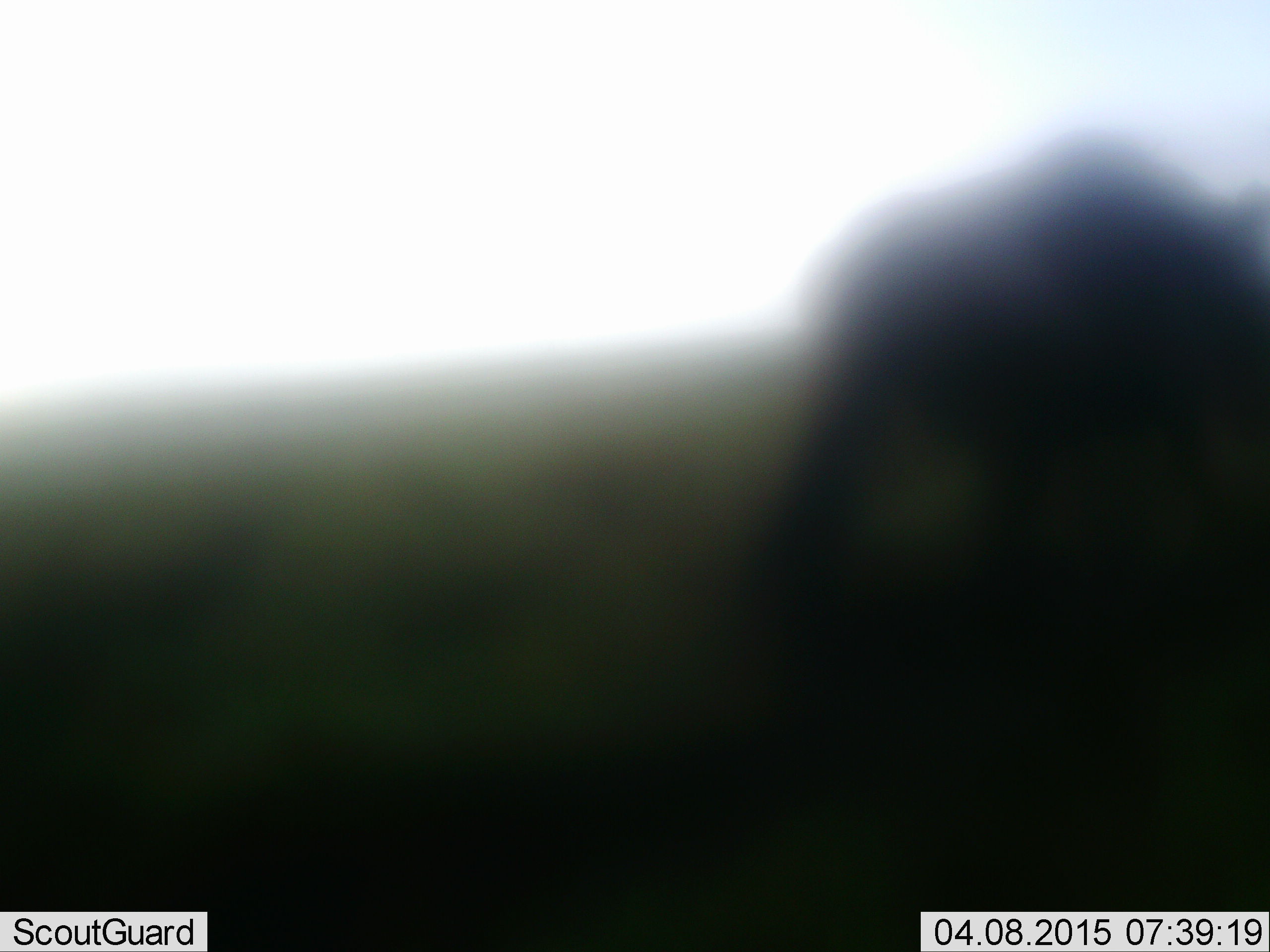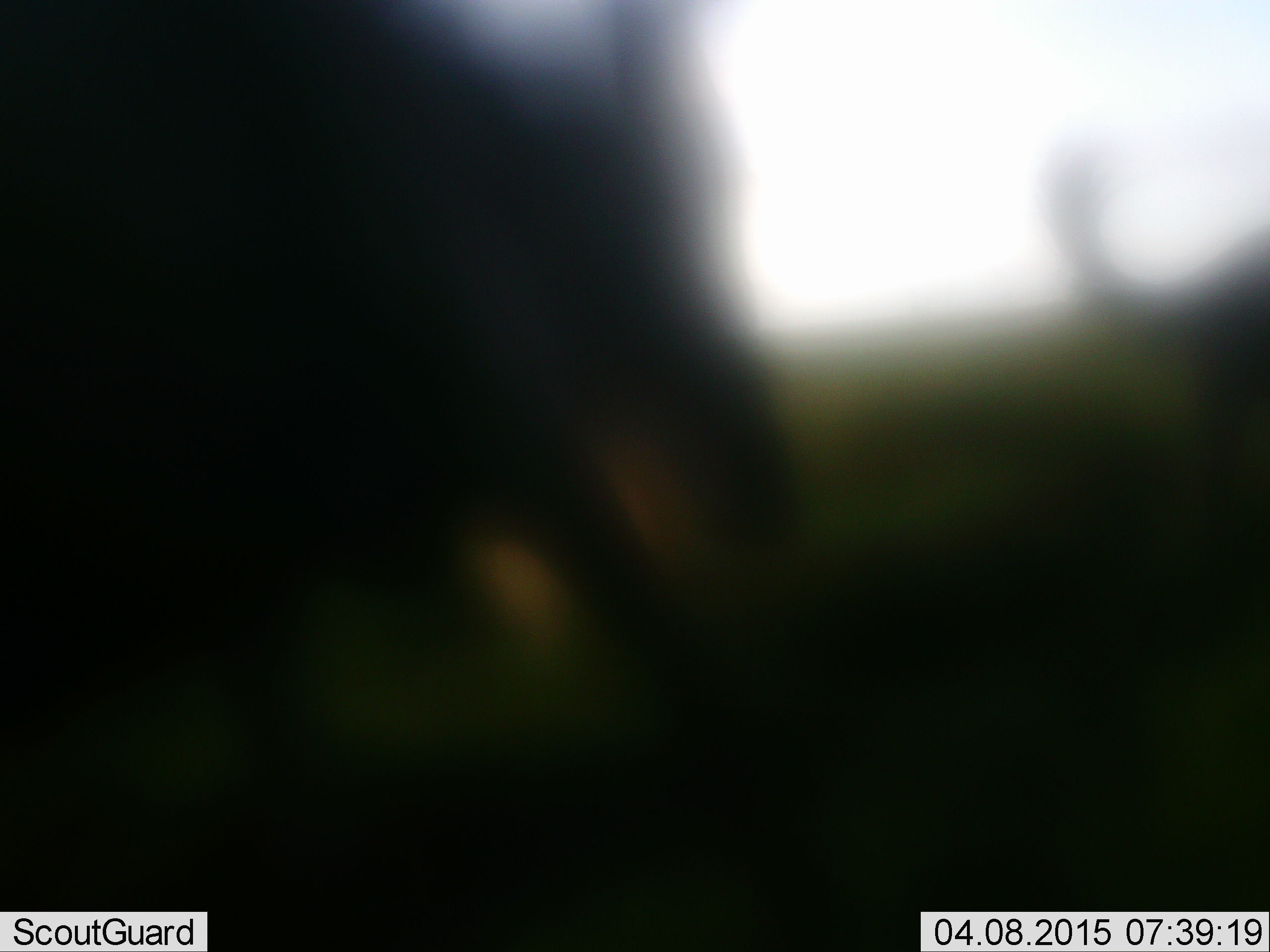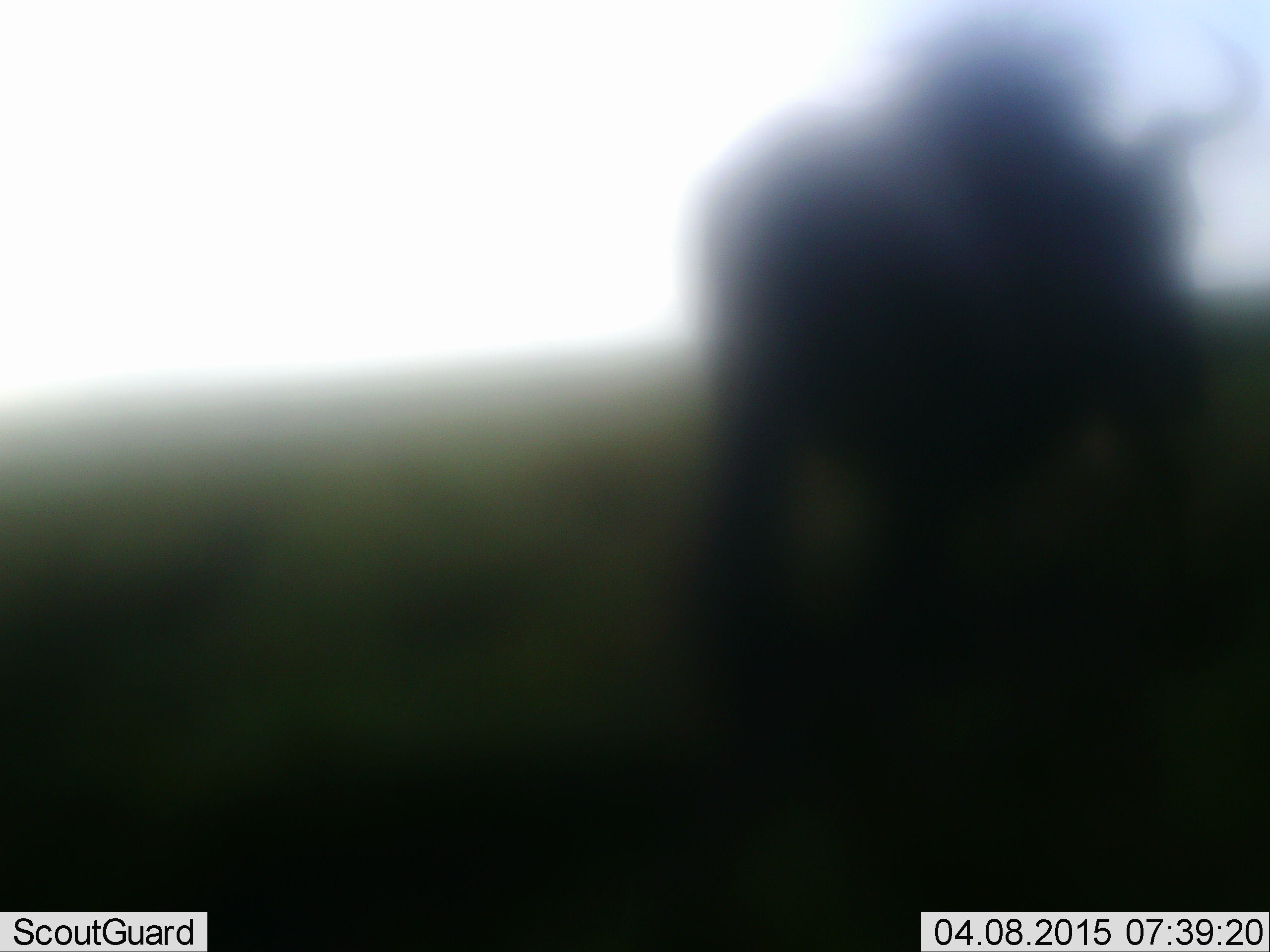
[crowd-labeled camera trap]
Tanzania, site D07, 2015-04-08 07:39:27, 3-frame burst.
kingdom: Animalia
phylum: Chordata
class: Mammalia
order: Artiodactyla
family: Bovidae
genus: Connochaetes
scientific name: Connochaetes taurinus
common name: blue wildebeest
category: wildebeest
Wildebeest (blue wildebeest) (Connochaetes taurinus), count 2. Behavior (volunteer vote fractions): standing 12%, resting 0%, moving 100%, interacting 0%. Young present (vote fraction): 0%. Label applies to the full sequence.